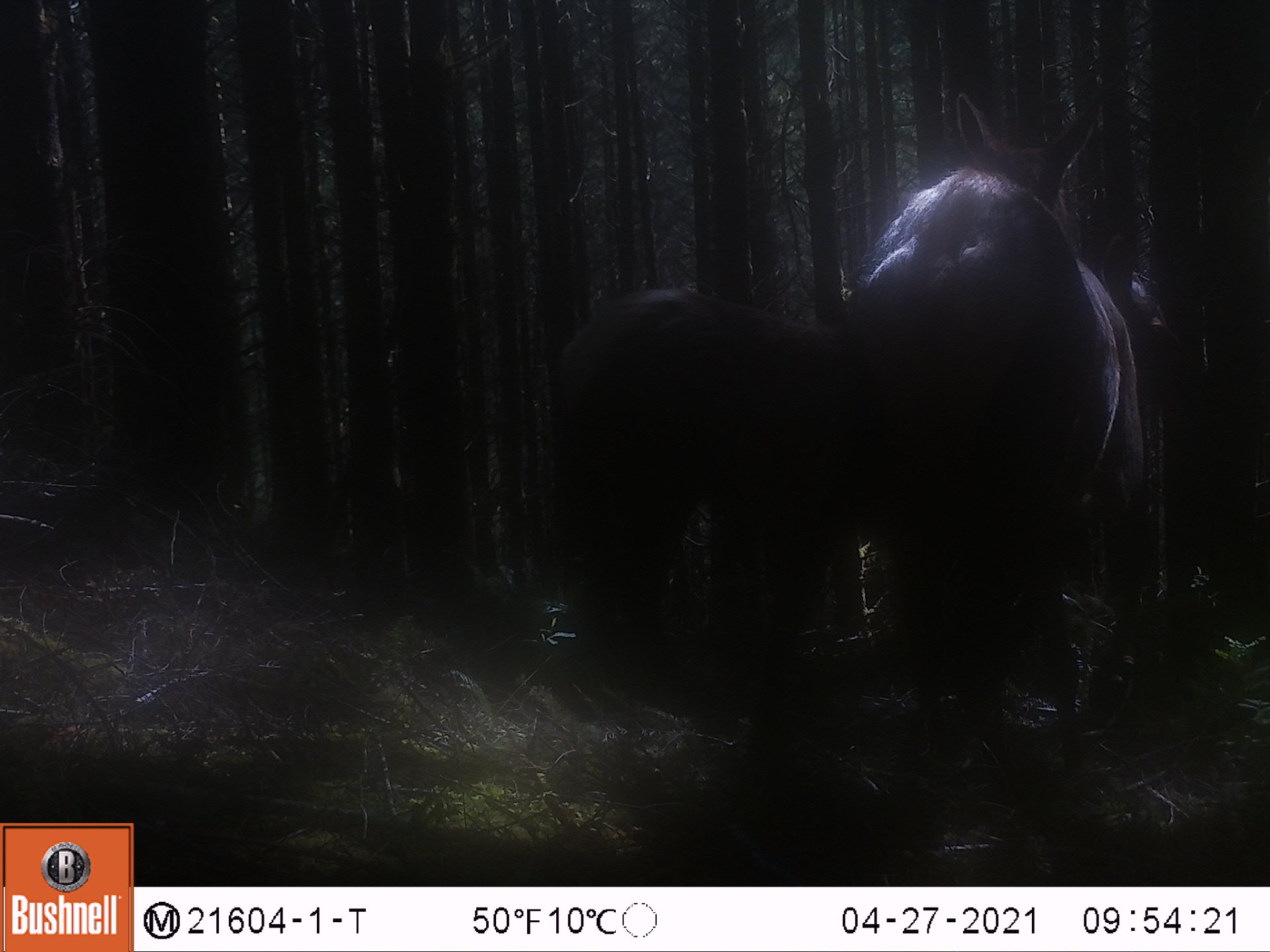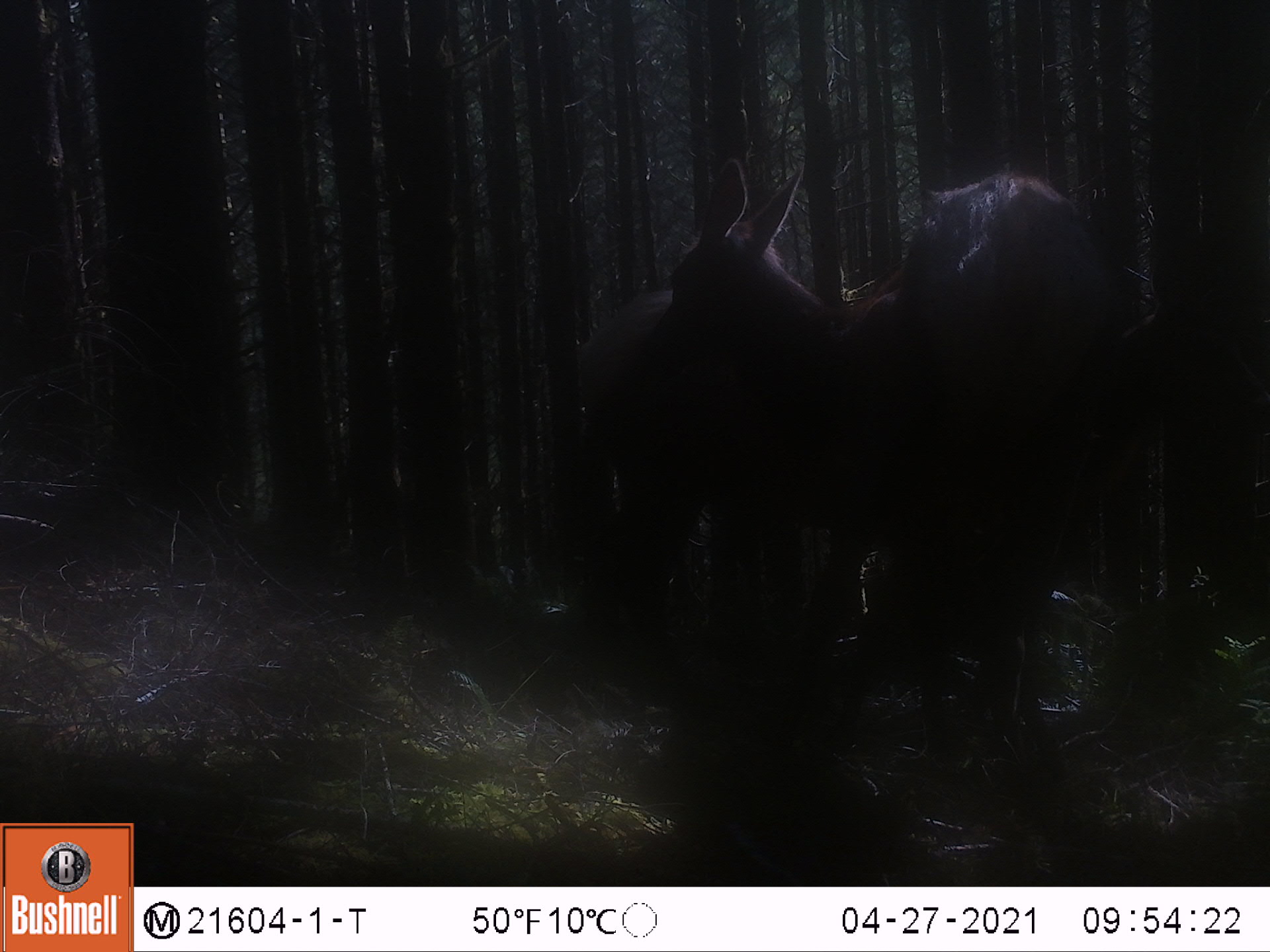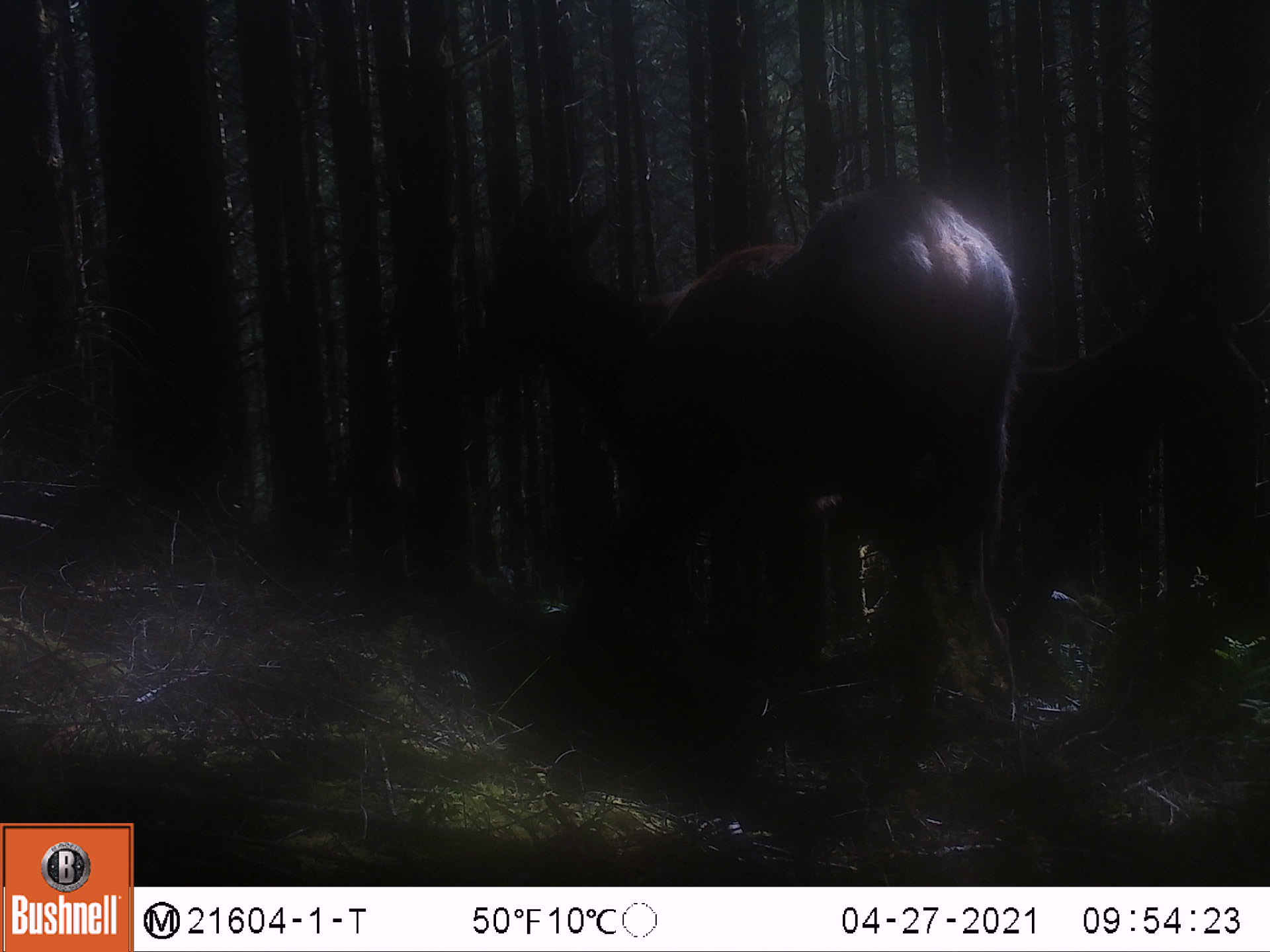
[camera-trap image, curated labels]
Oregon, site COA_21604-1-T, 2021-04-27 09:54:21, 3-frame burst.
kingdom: Animalia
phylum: Chordata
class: Mammalia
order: Artiodactyla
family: Cervidae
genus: Cervus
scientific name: Cervus canadensis roosevelti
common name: roosevelt elk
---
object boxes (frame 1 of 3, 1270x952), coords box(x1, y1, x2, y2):
roosevelt elk: box(841, 70, 1170, 789); box(553, 278, 877, 709)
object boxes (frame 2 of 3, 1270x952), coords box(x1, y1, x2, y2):
roosevelt elk: box(652, 145, 1136, 678); box(549, 279, 717, 607)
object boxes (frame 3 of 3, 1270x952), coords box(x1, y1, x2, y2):
roosevelt elk: box(438, 172, 1029, 784)